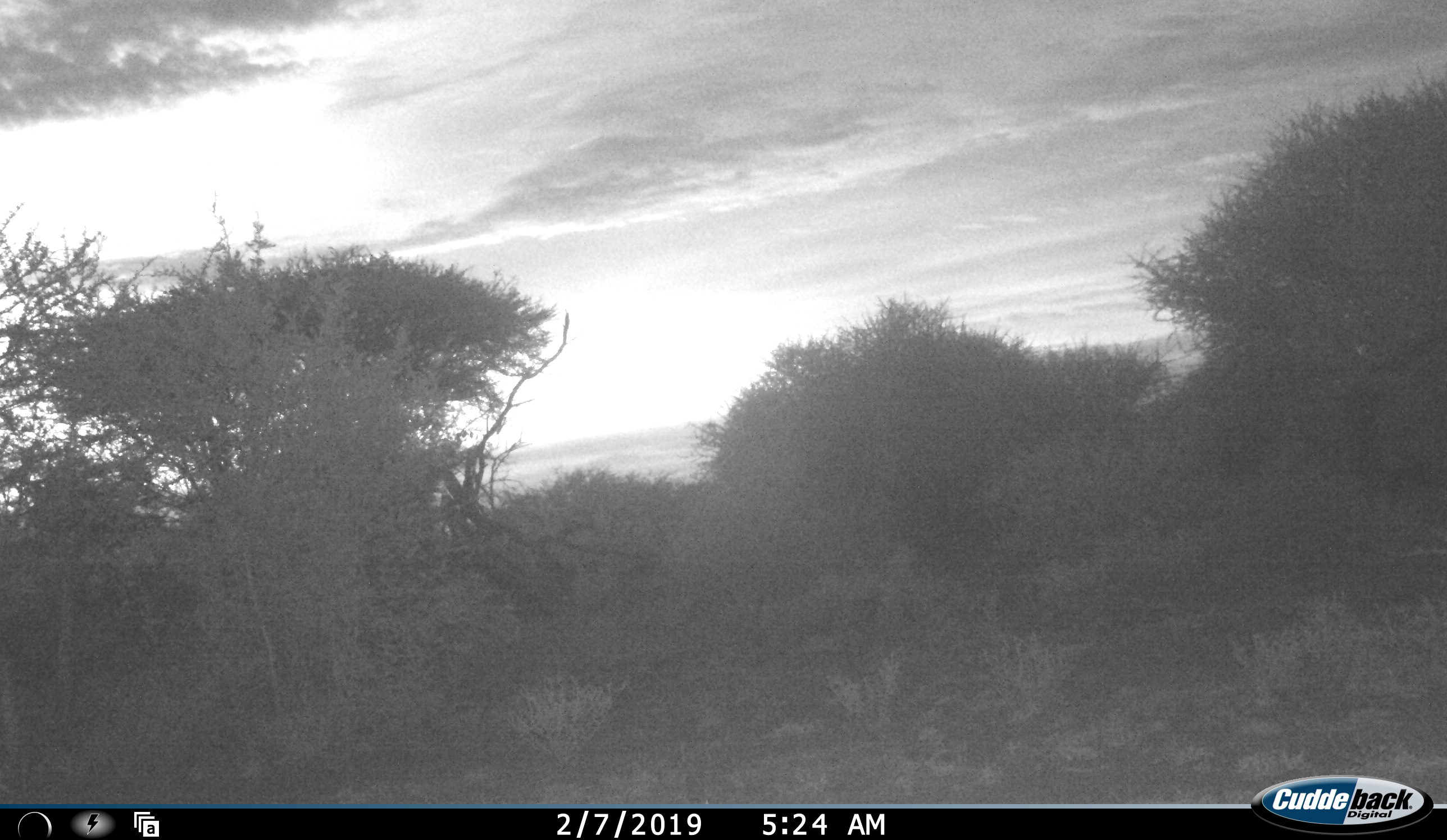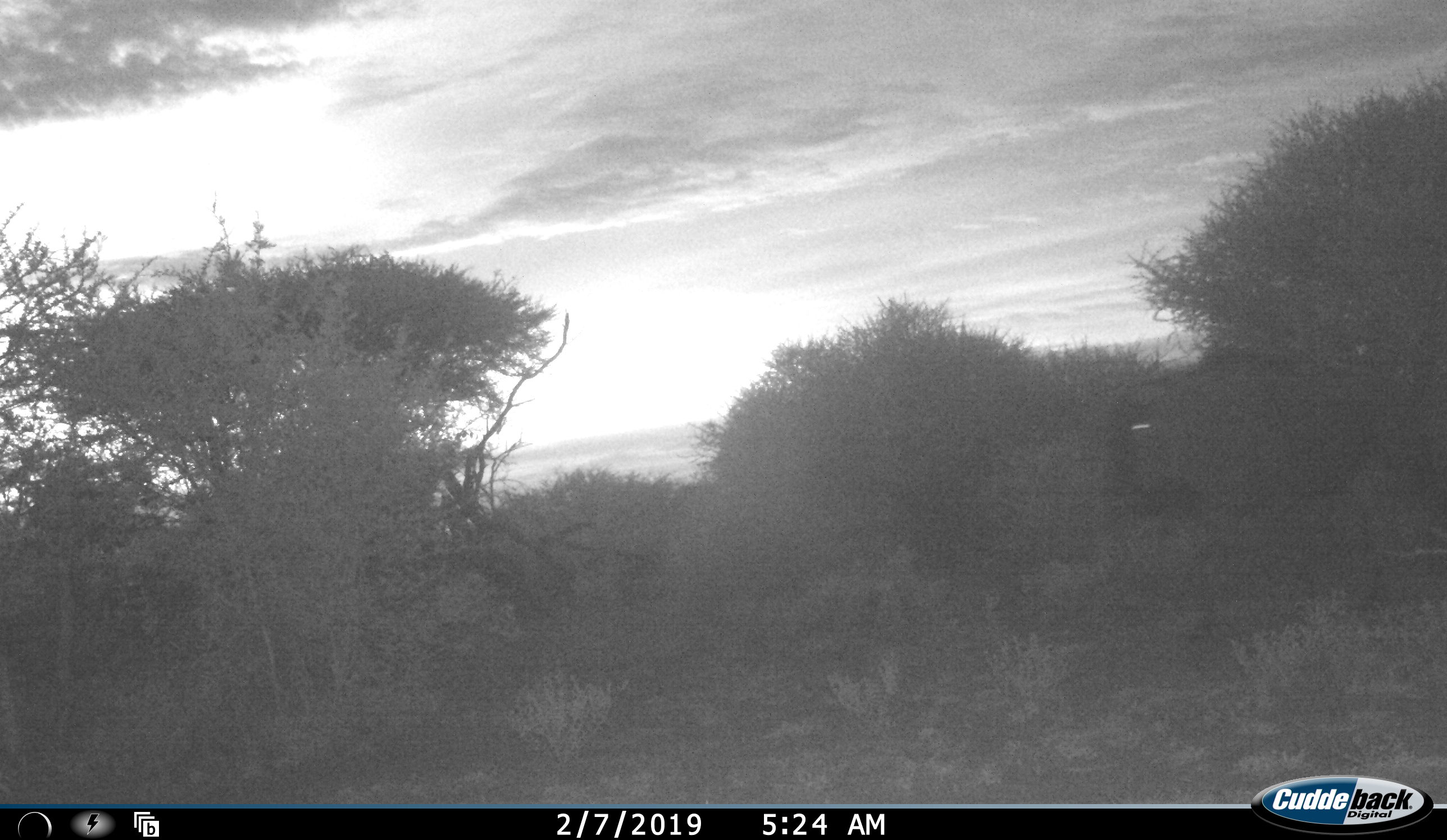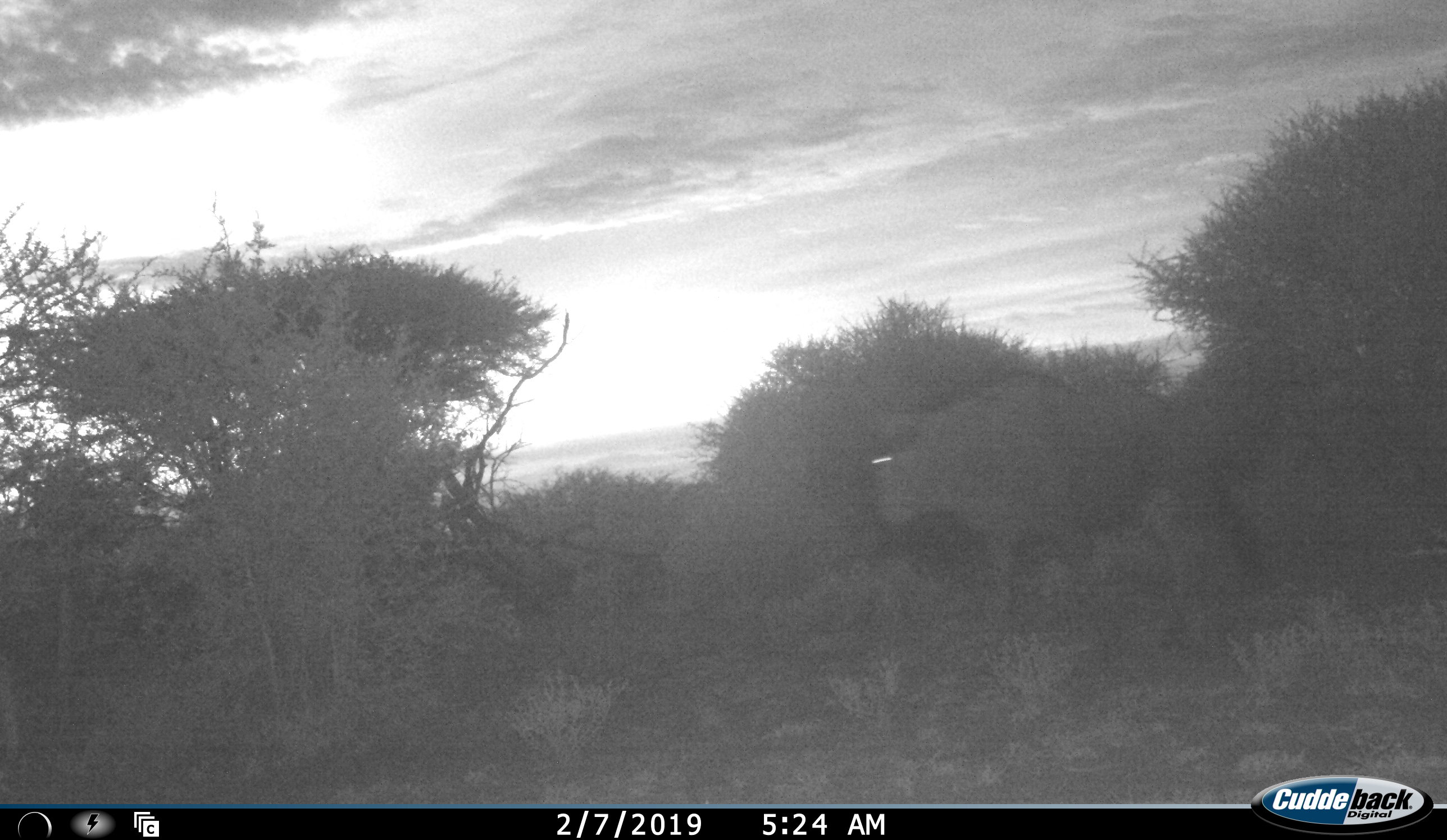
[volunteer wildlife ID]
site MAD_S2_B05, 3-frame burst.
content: unidentified animal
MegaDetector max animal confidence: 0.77